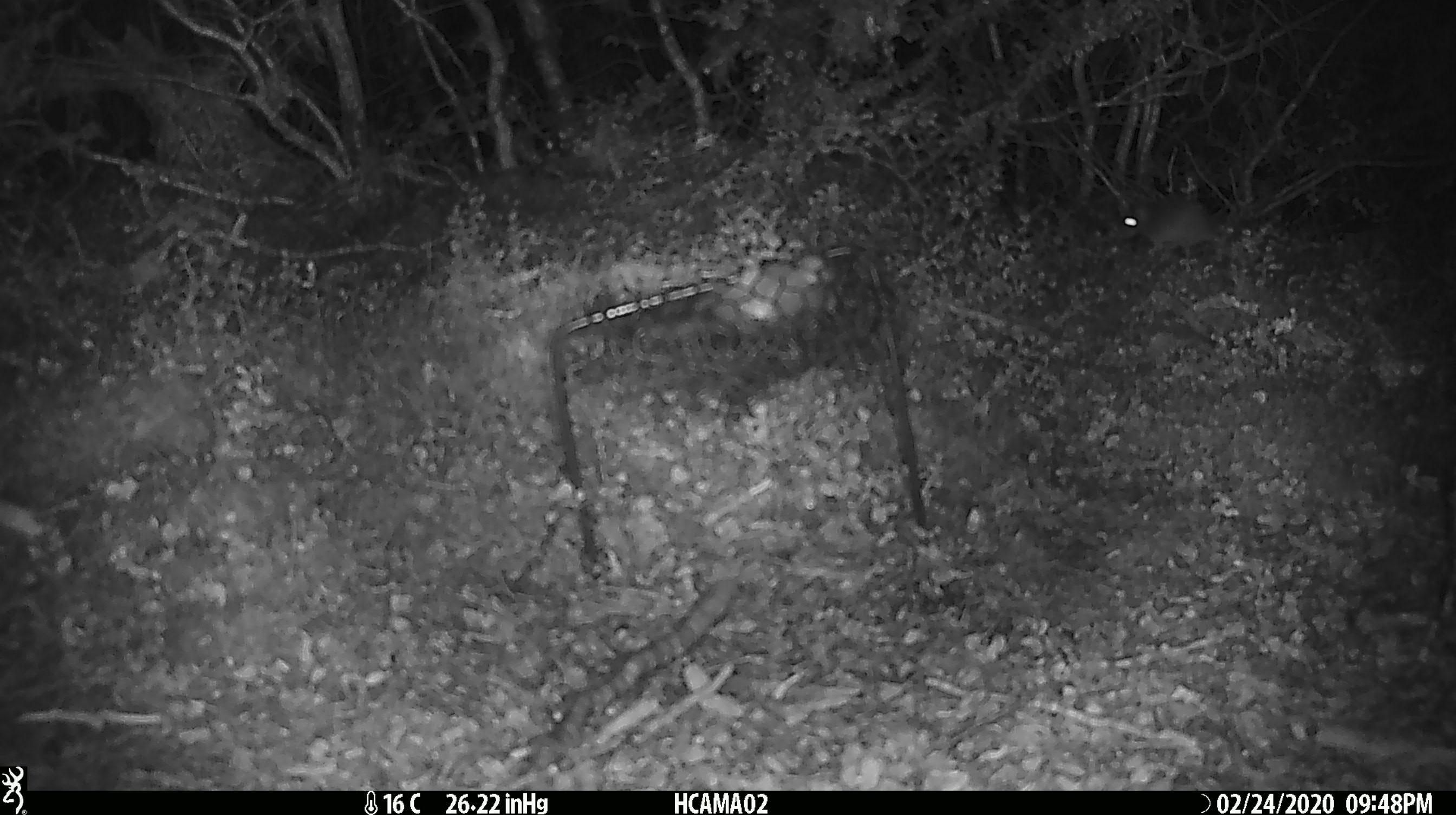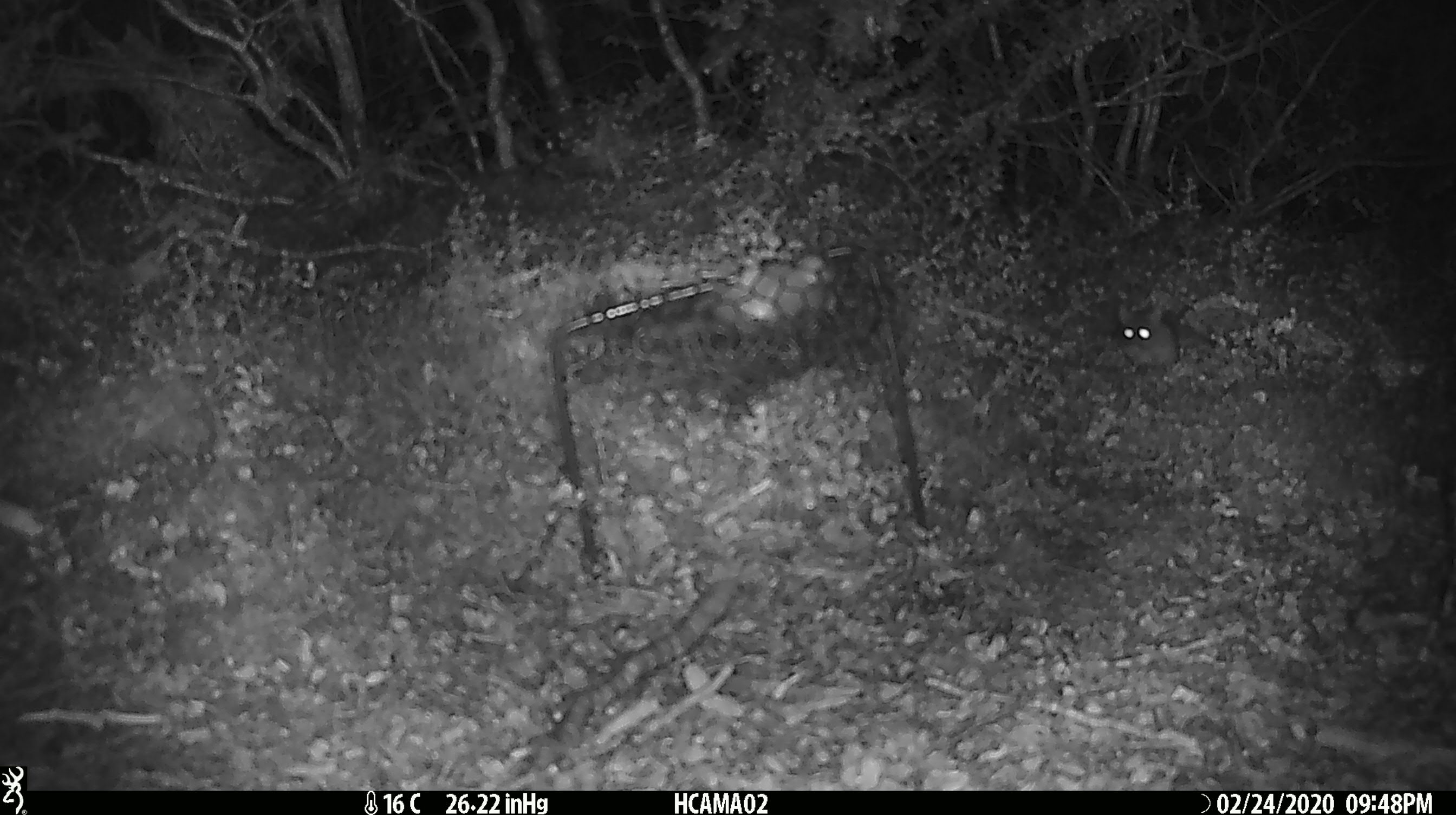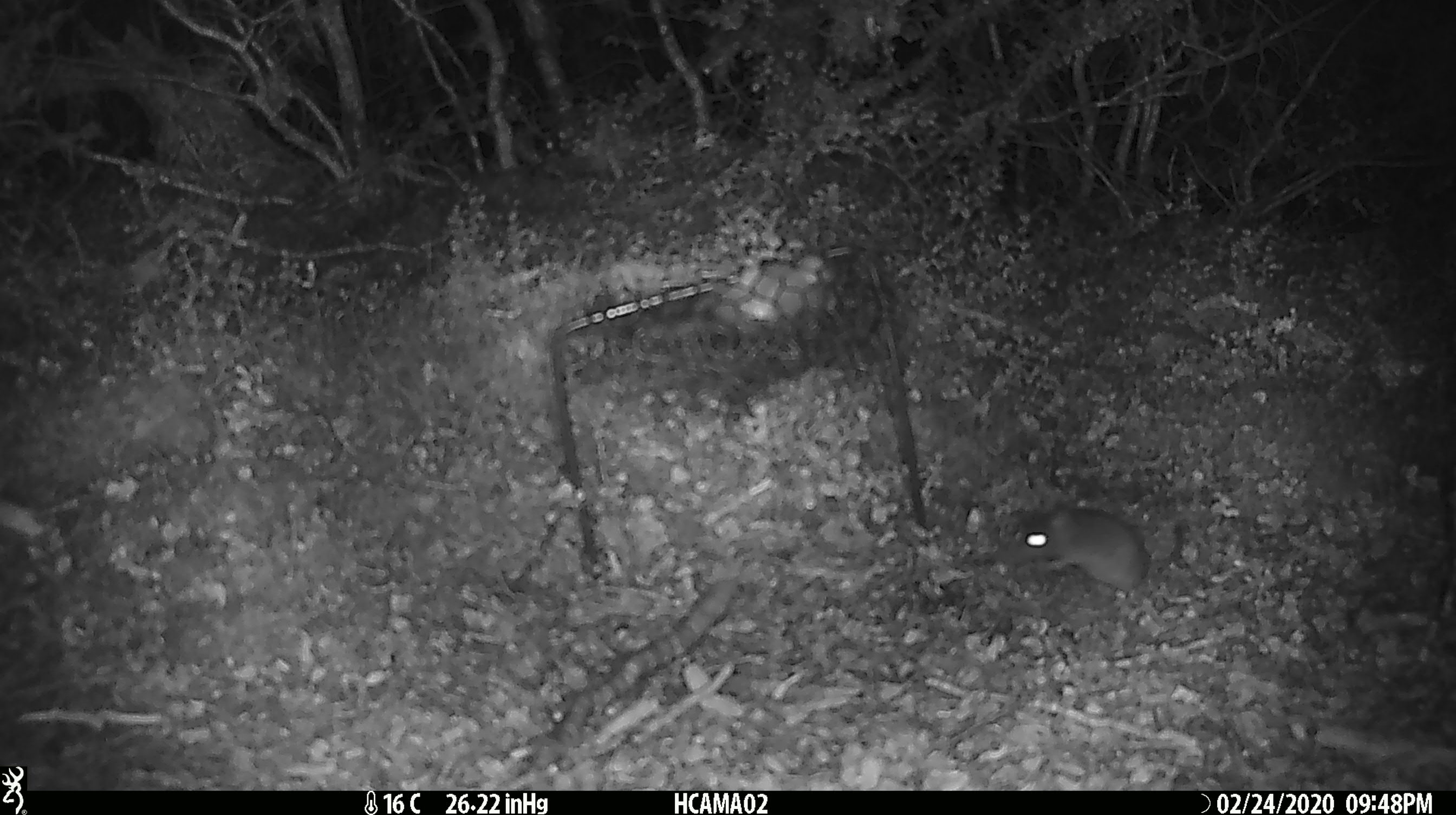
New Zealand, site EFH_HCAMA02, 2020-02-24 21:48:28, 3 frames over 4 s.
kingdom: Animalia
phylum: Chordata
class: Mammalia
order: Rodentia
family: Muridae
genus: Mus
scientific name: Mus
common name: mouse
Mouse (Mus).